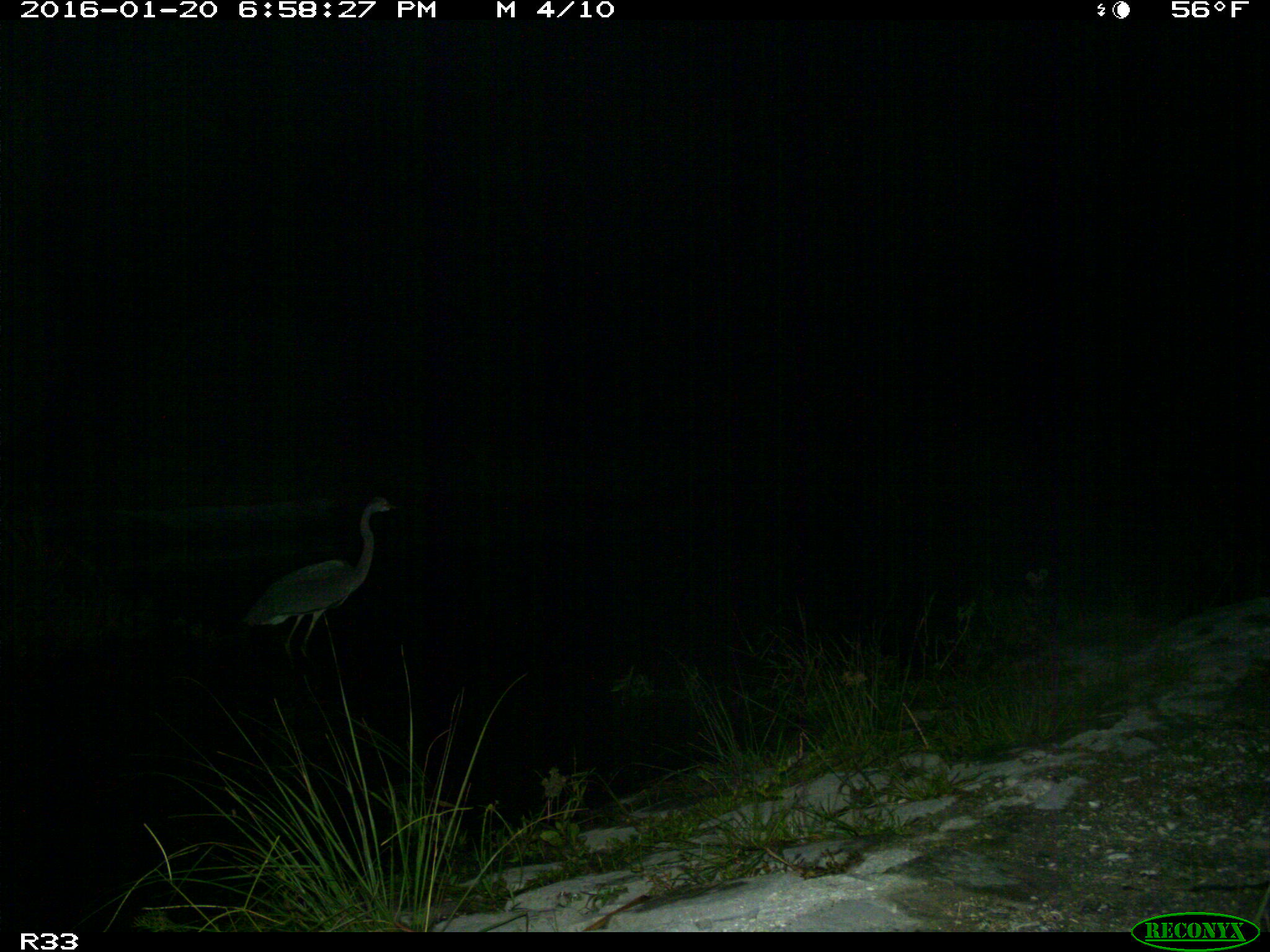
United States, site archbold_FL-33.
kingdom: Animalia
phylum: Chordata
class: Aves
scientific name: Aves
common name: birds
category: unidentified bird